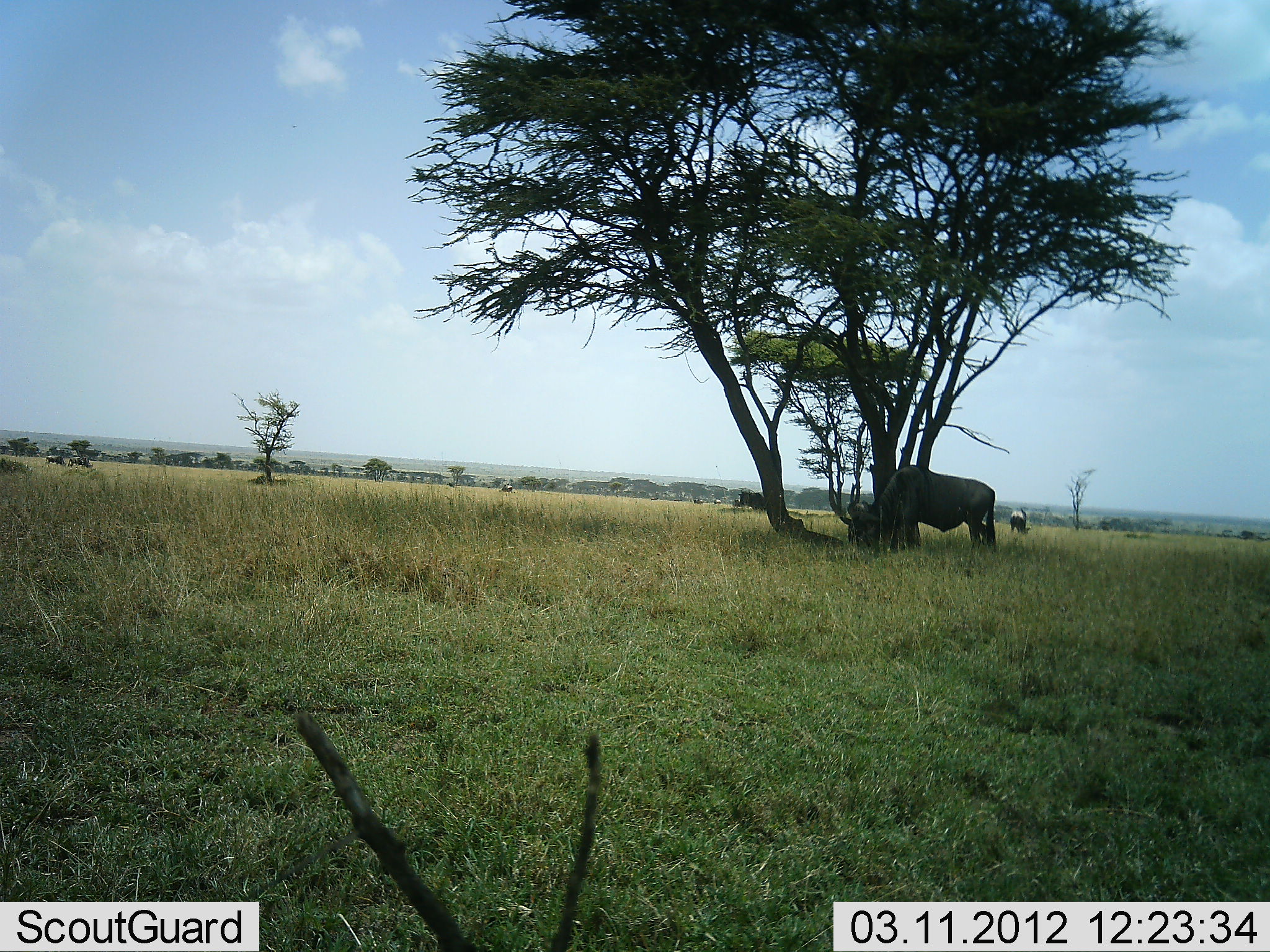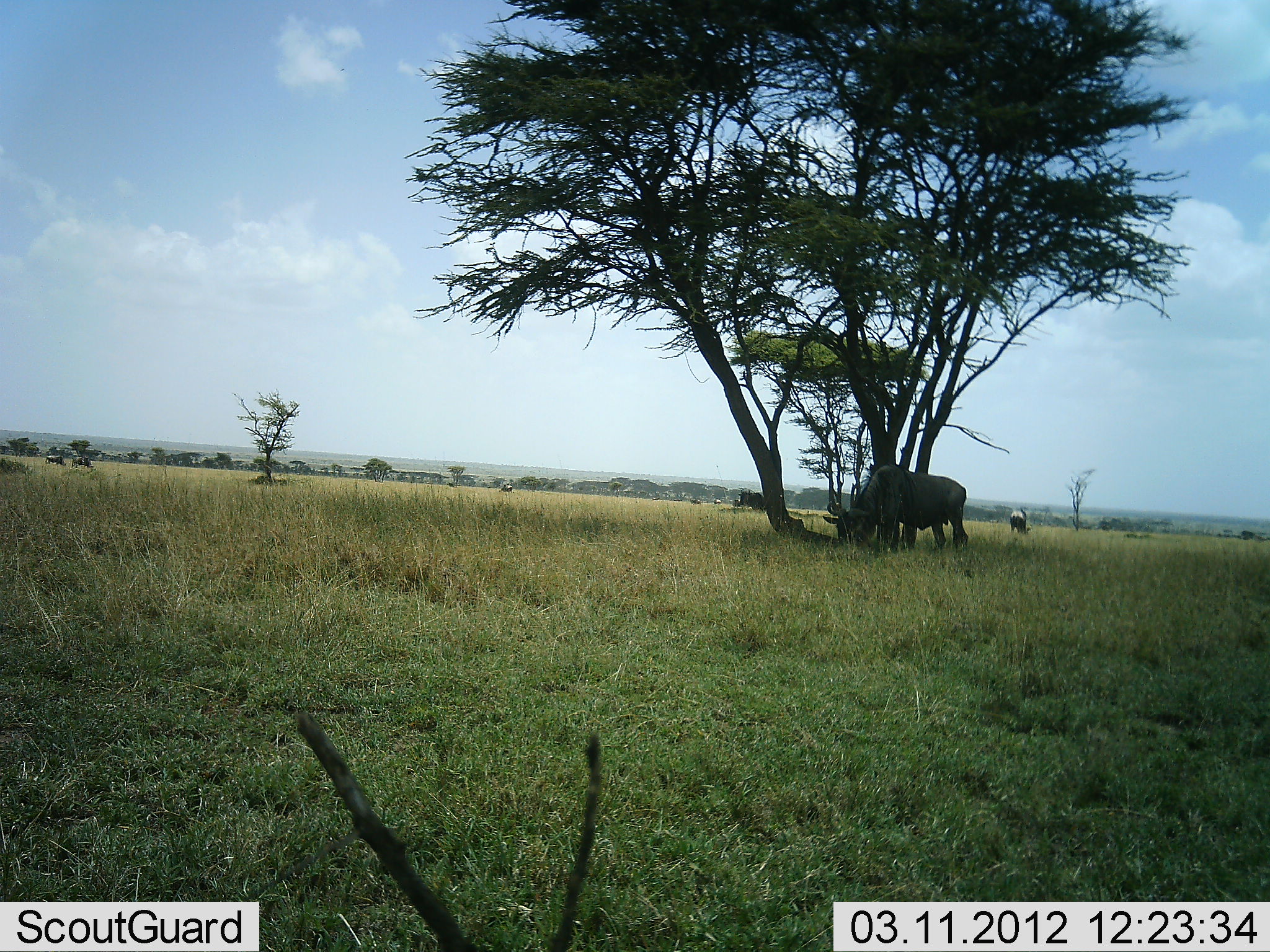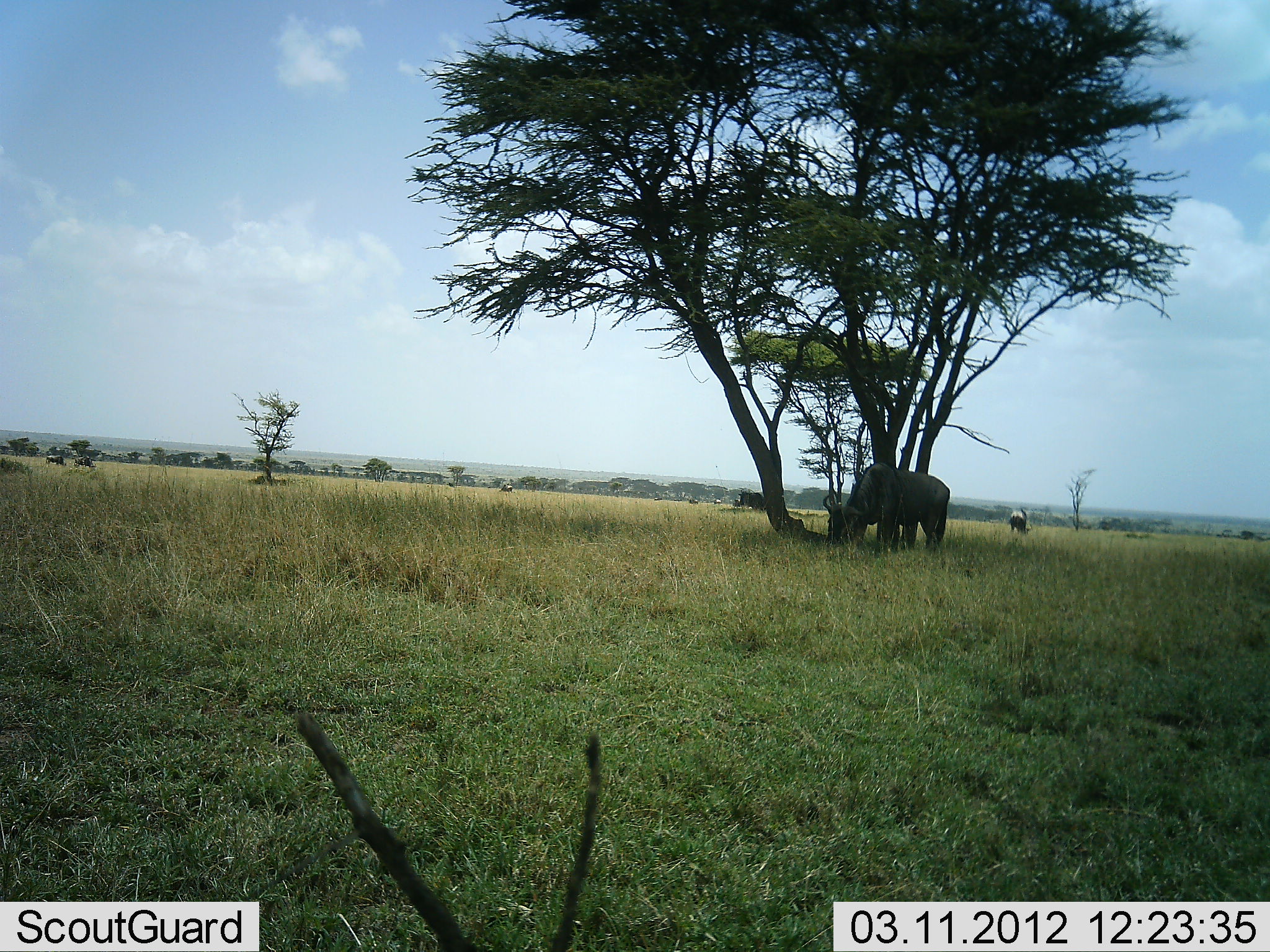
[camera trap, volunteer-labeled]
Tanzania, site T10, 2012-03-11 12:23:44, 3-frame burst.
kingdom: Animalia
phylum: Chordata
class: Mammalia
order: Artiodactyla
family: Bovidae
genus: Connochaetes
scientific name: Connochaetes taurinus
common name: blue wildebeest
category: wildebeest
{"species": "wildebeest (blue wildebeest) (Connochaetes taurinus)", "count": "2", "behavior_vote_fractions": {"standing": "41%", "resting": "0%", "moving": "24%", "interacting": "0%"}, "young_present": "0%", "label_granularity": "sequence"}